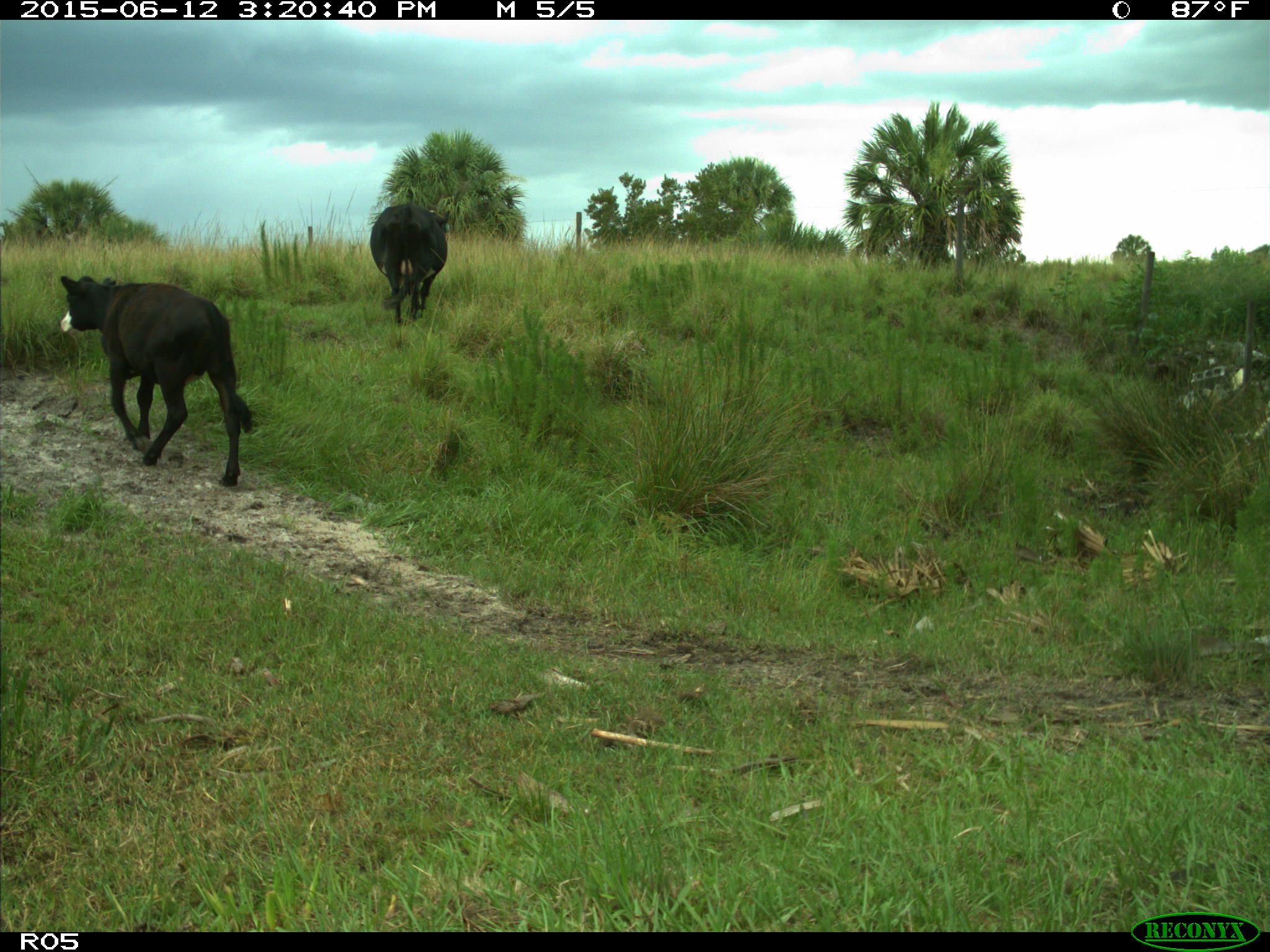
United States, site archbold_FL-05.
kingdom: Animalia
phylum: Chordata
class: Mammalia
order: Artiodactyla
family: Bovidae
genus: Bos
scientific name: Bos taurus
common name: domestic cow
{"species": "Bos taurus (domestic cow)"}